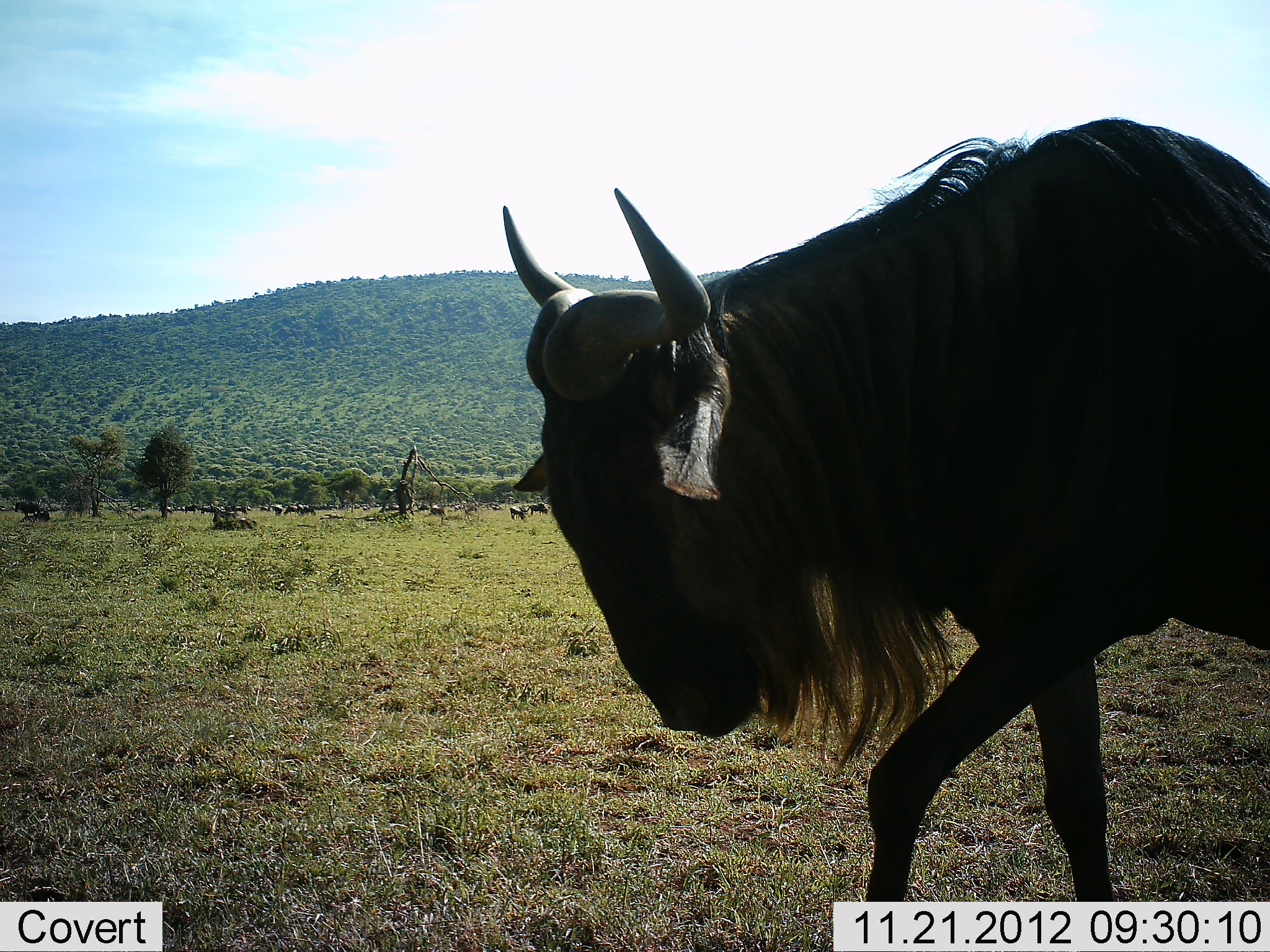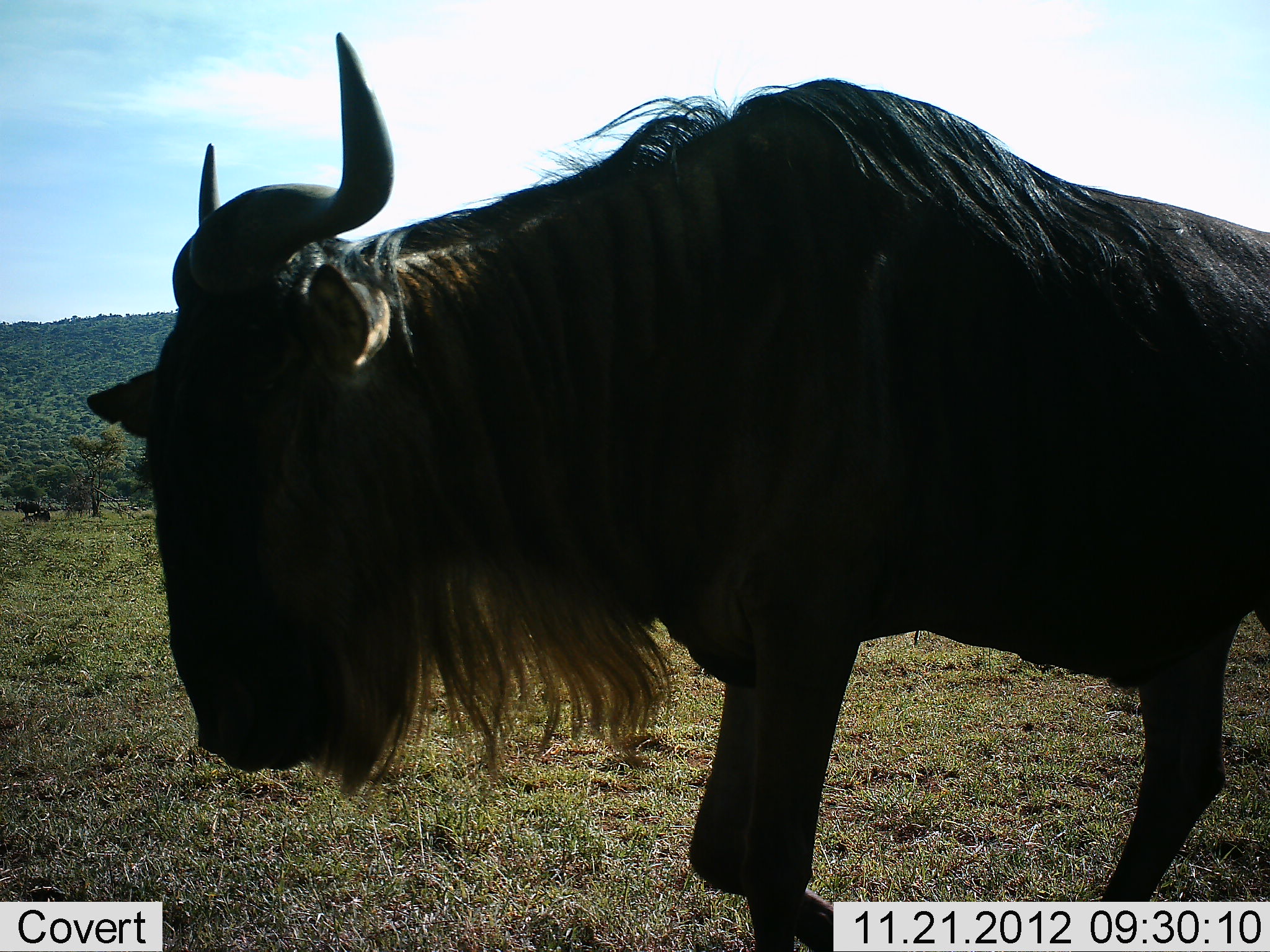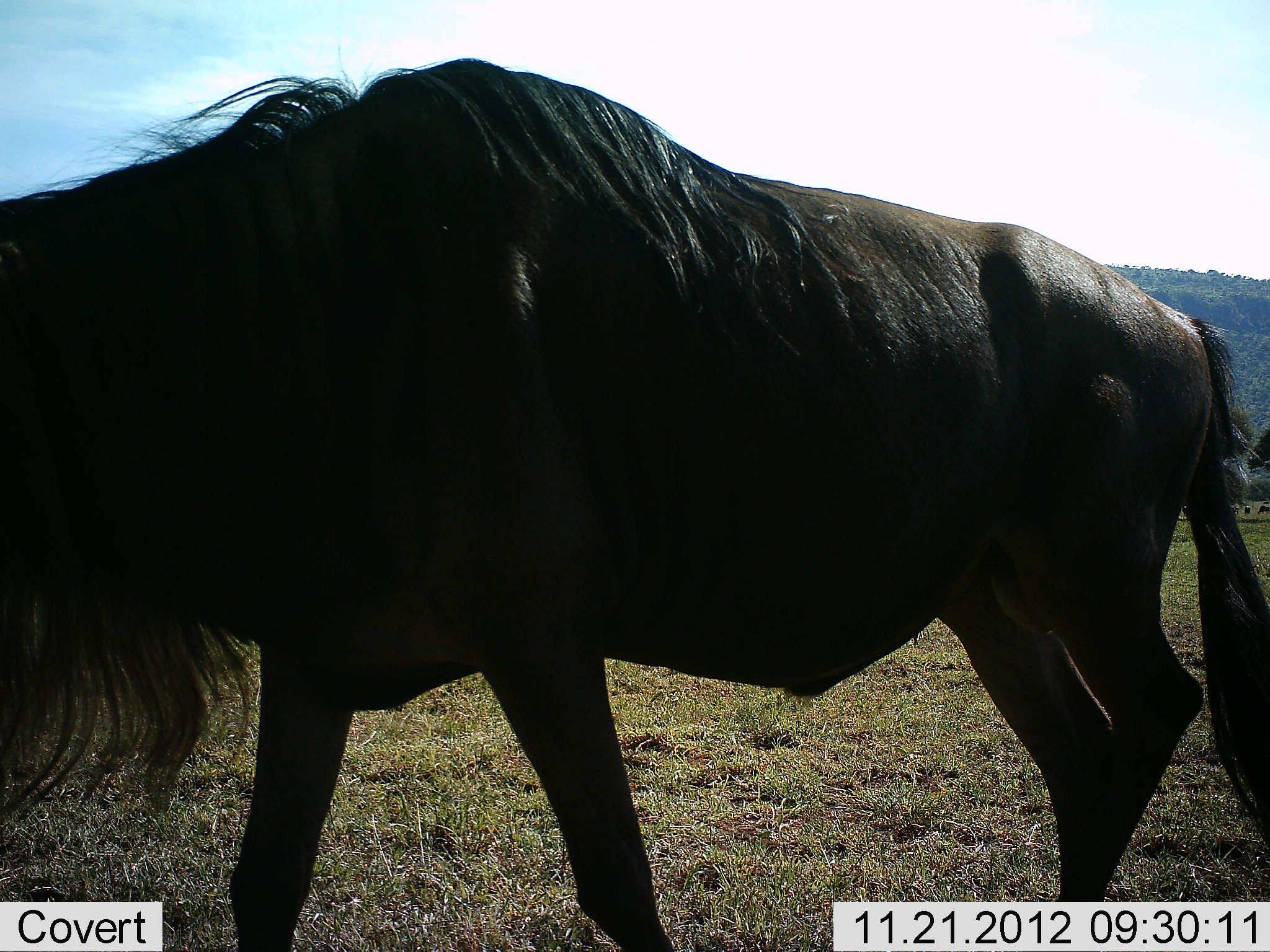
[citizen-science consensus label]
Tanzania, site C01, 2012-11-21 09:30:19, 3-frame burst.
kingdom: Animalia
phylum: Chordata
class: Mammalia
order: Artiodactyla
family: Bovidae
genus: Connochaetes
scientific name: Connochaetes taurinus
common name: blue wildebeest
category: wildebeest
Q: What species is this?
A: Wildebeest (blue wildebeest) (Connochaetes taurinus).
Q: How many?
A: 1.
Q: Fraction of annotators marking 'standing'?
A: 29%.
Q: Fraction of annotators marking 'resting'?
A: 4%.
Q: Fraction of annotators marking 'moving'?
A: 96%.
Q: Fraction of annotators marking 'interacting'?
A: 8%.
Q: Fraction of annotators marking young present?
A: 0%.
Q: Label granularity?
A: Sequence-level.